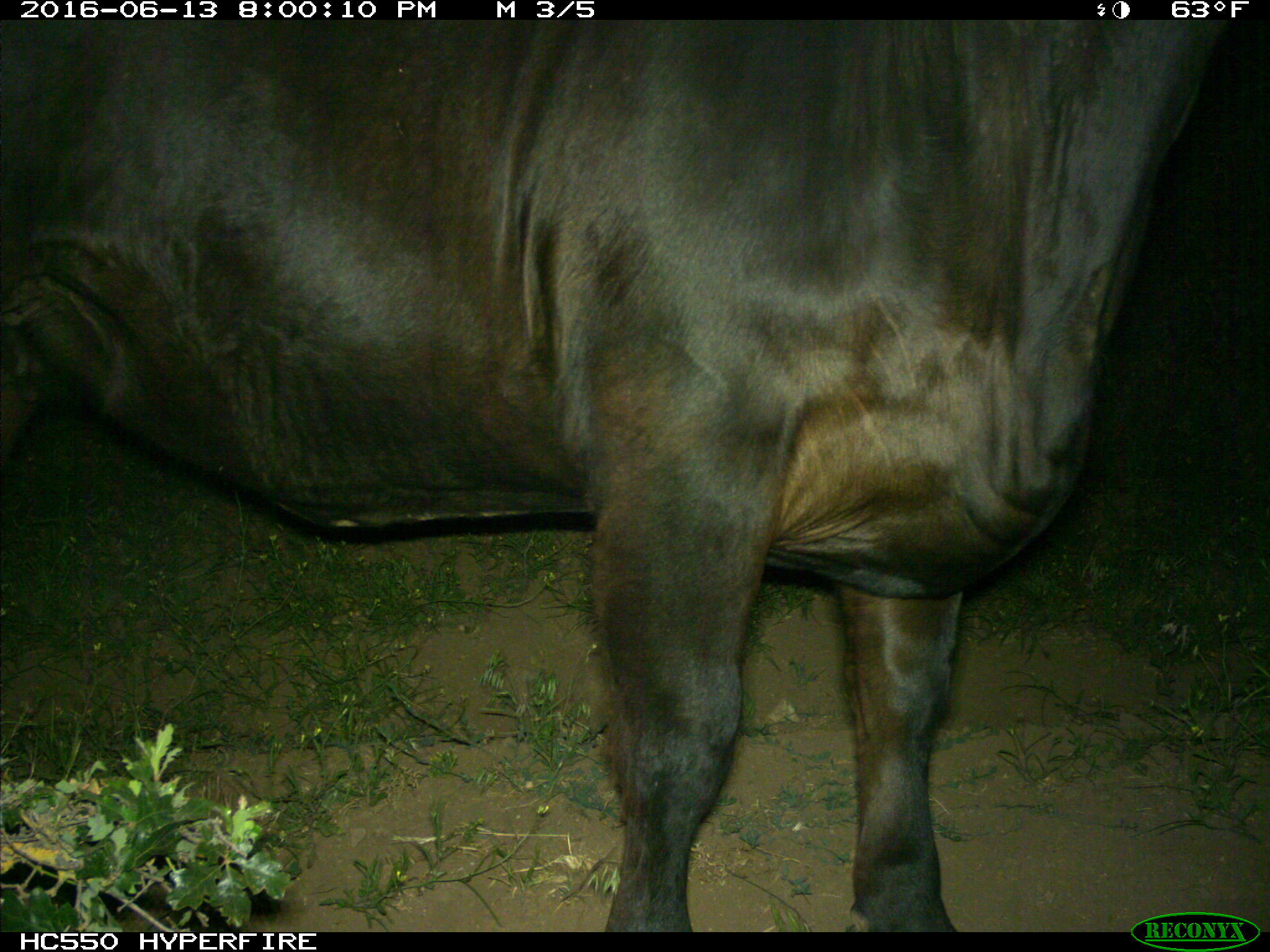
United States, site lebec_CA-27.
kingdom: Animalia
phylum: Chordata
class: Mammalia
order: Artiodactyla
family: Bovidae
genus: Bos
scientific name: Bos taurus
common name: domestic cow